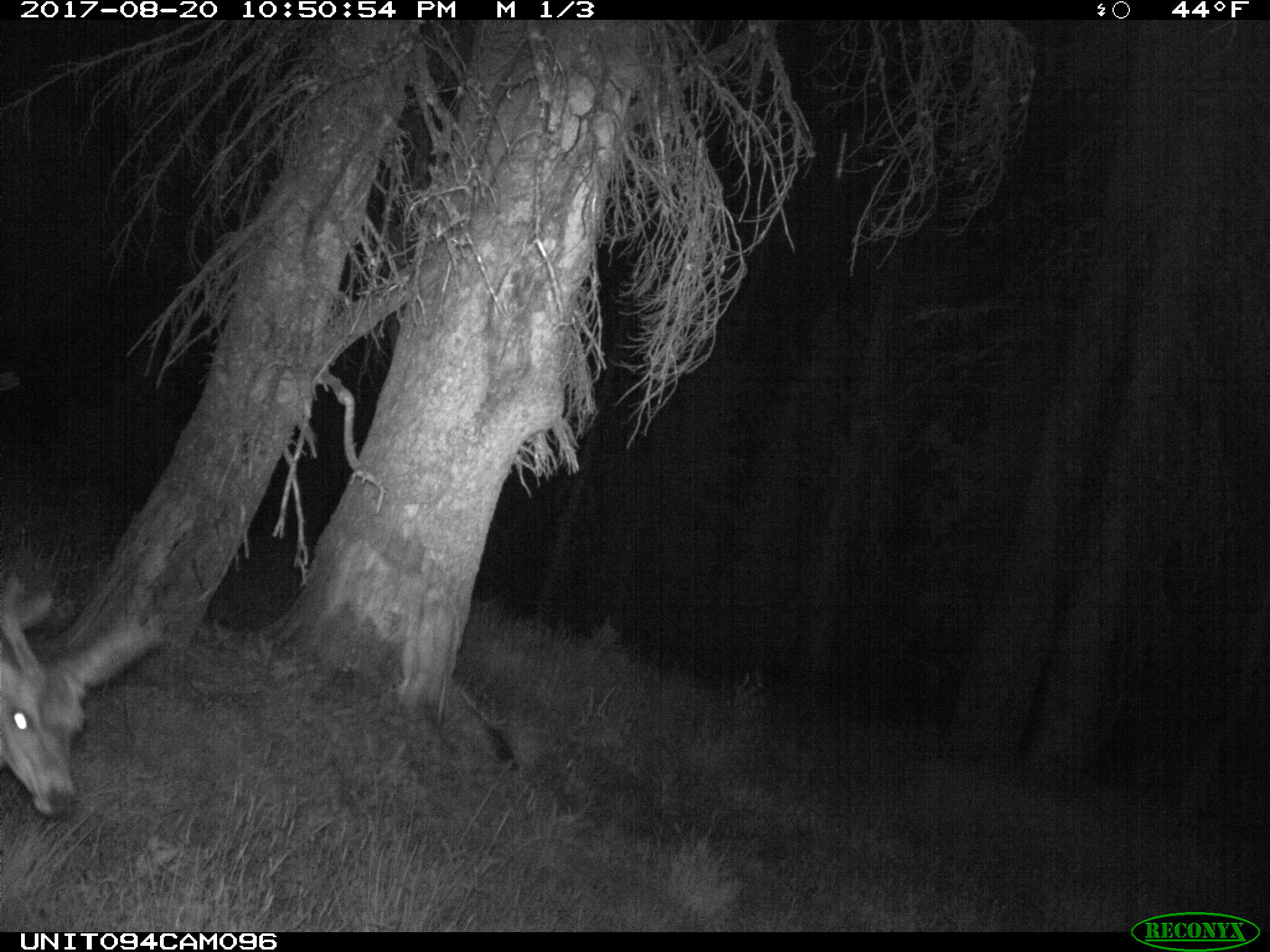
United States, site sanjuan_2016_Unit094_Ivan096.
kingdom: Animalia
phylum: Chordata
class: Mammalia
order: Artiodactyla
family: Cervidae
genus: Odocoileus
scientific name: Odocoileus hemionus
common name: mule deer